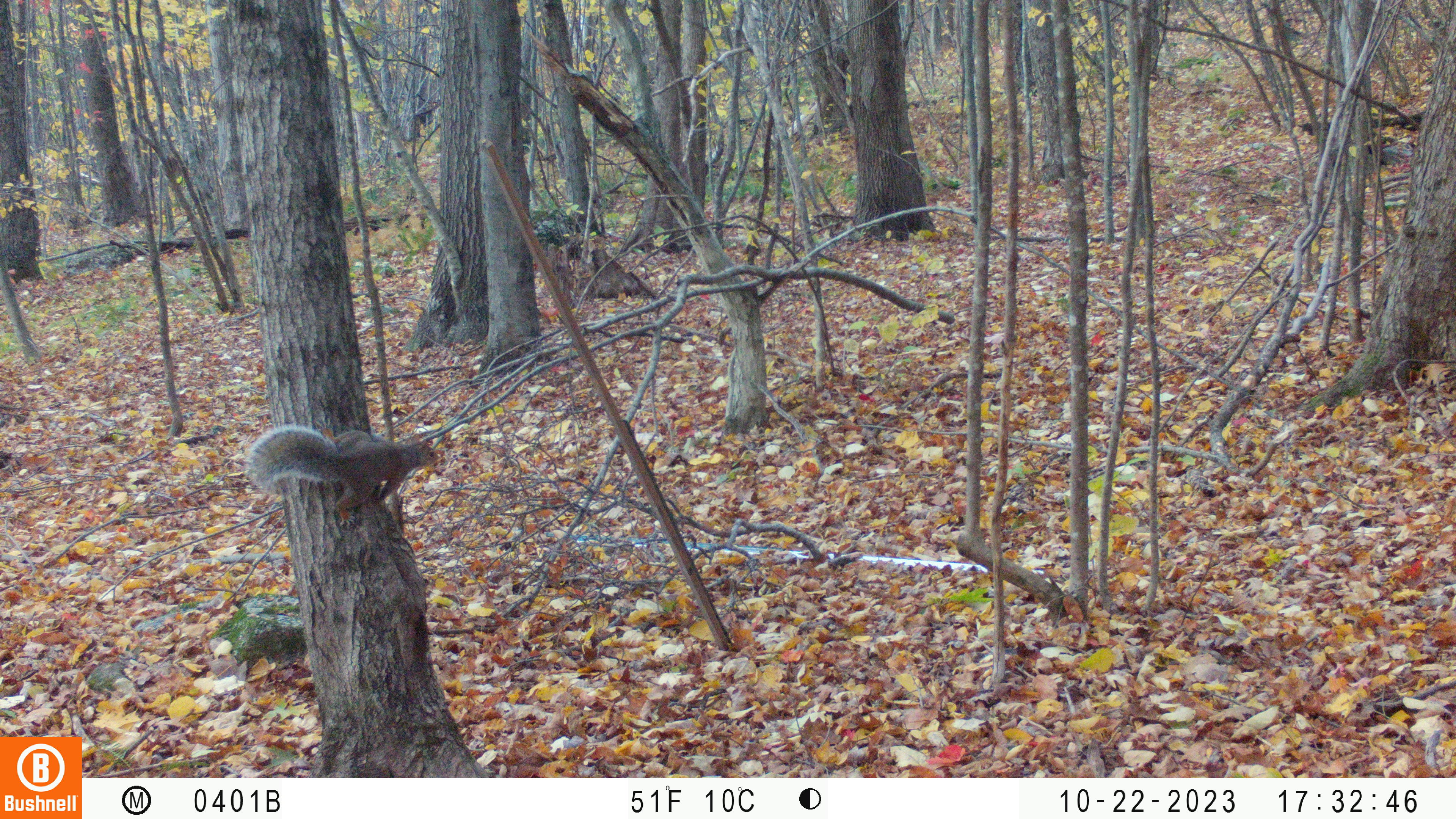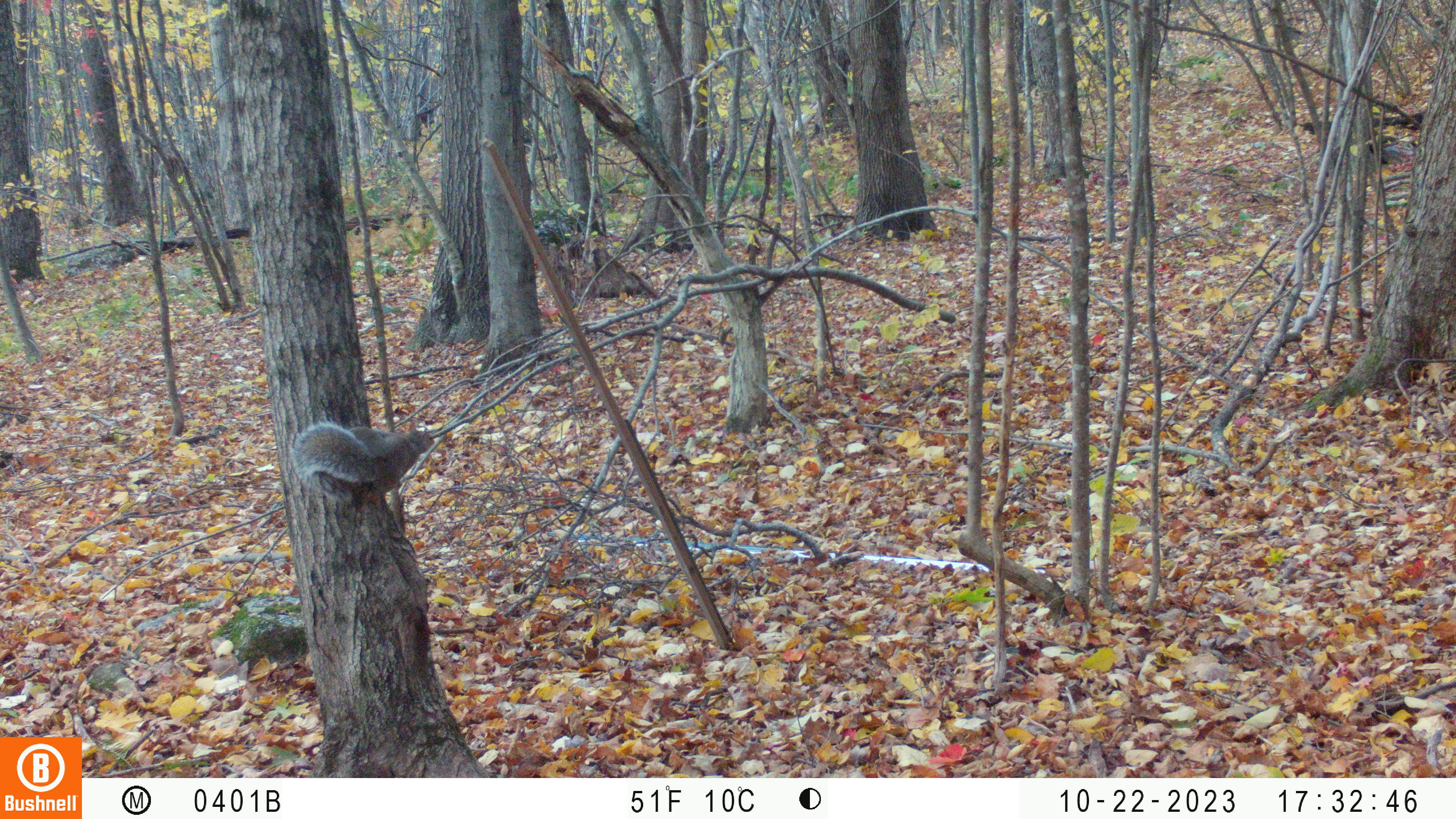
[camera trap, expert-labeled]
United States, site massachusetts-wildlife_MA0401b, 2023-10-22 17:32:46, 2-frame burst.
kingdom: Animalia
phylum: Chordata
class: Mammalia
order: Rodentia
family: Sciuridae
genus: Sciurus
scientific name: Sciurus carolinensis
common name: gray squirrel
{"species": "gray squirrel (Sciurus carolinensis)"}